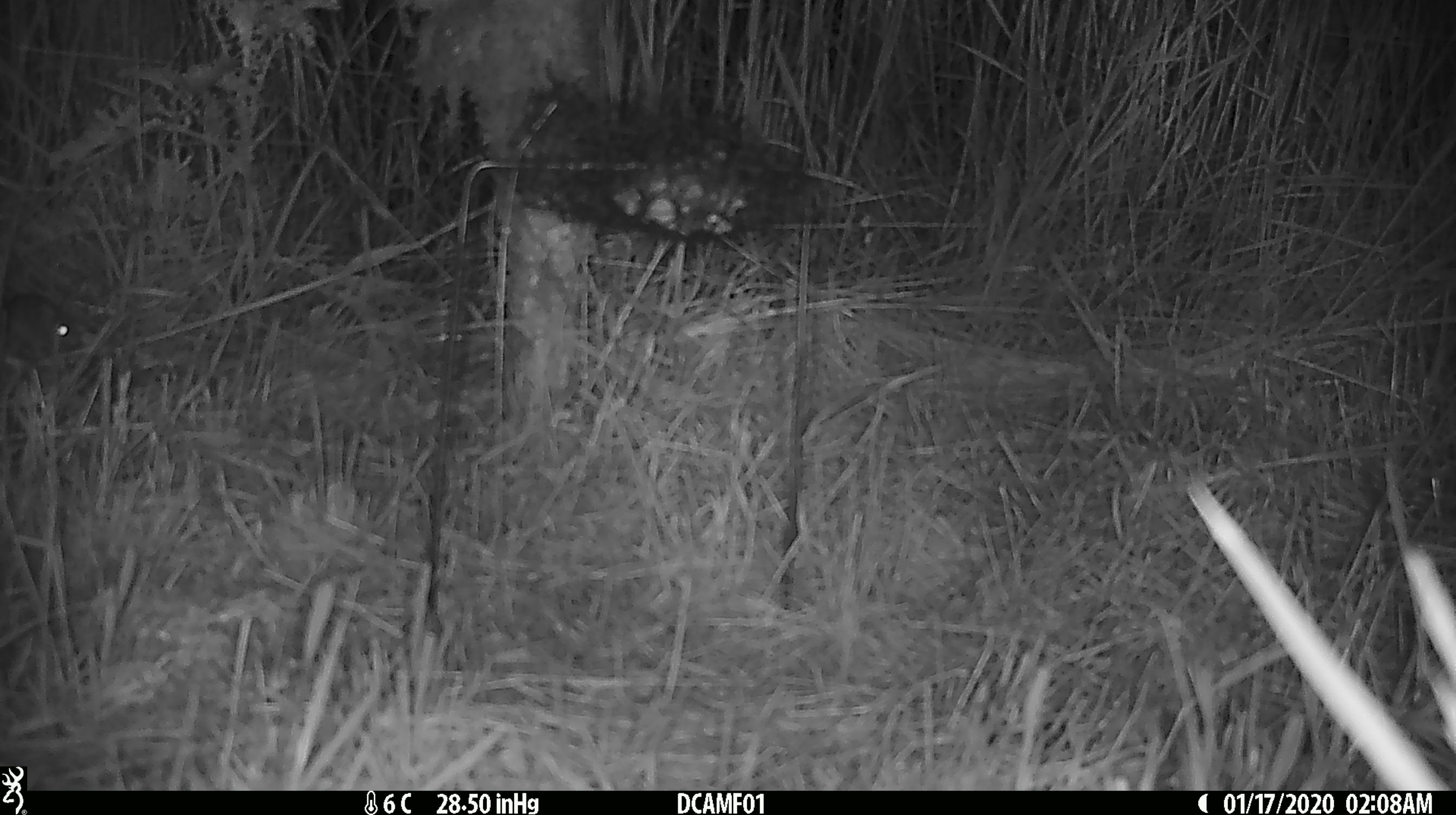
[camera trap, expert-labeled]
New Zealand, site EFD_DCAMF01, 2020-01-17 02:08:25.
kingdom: Animalia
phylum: Chordata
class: Mammalia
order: Rodentia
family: Muridae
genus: Mus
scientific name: Mus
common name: mouse